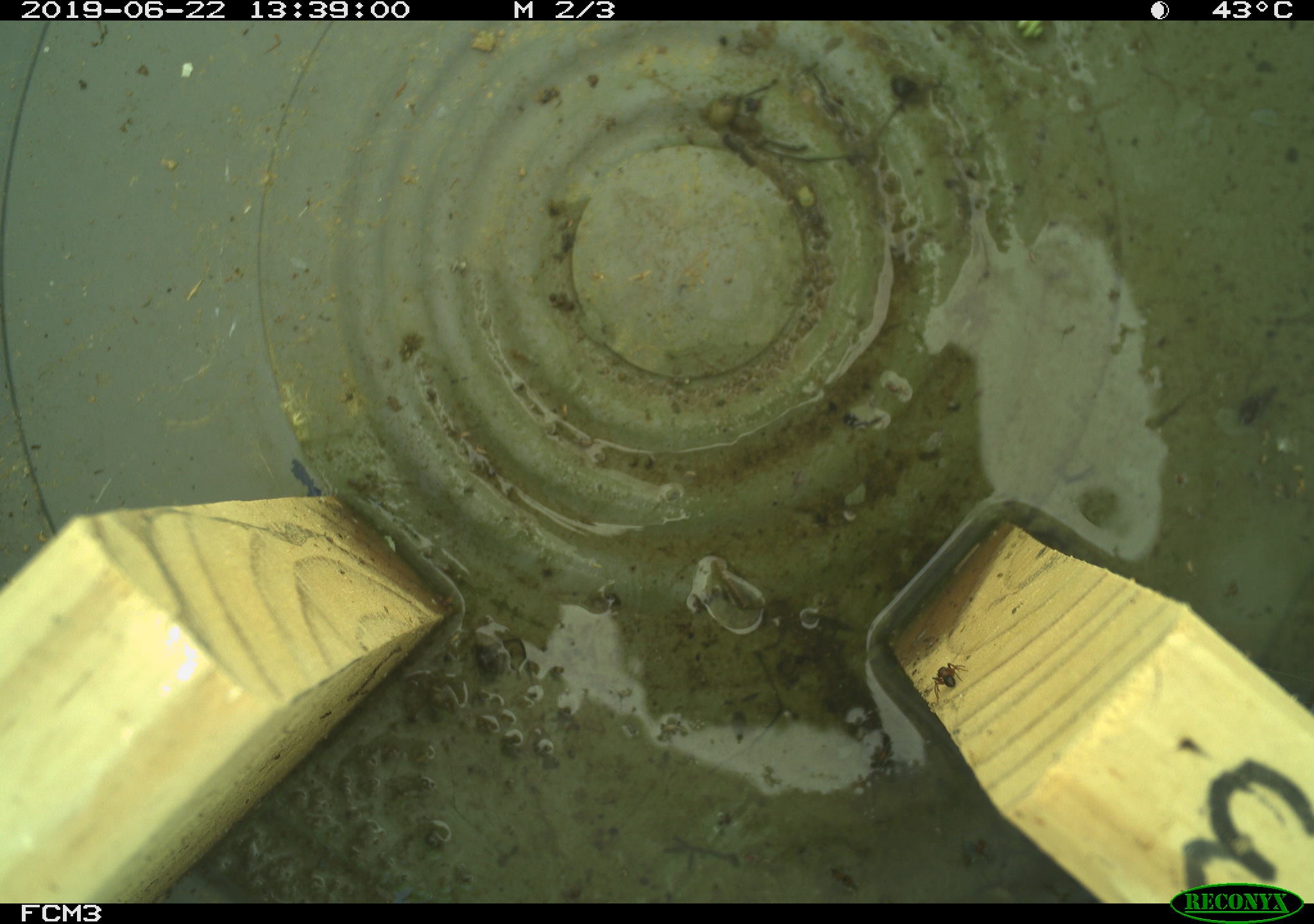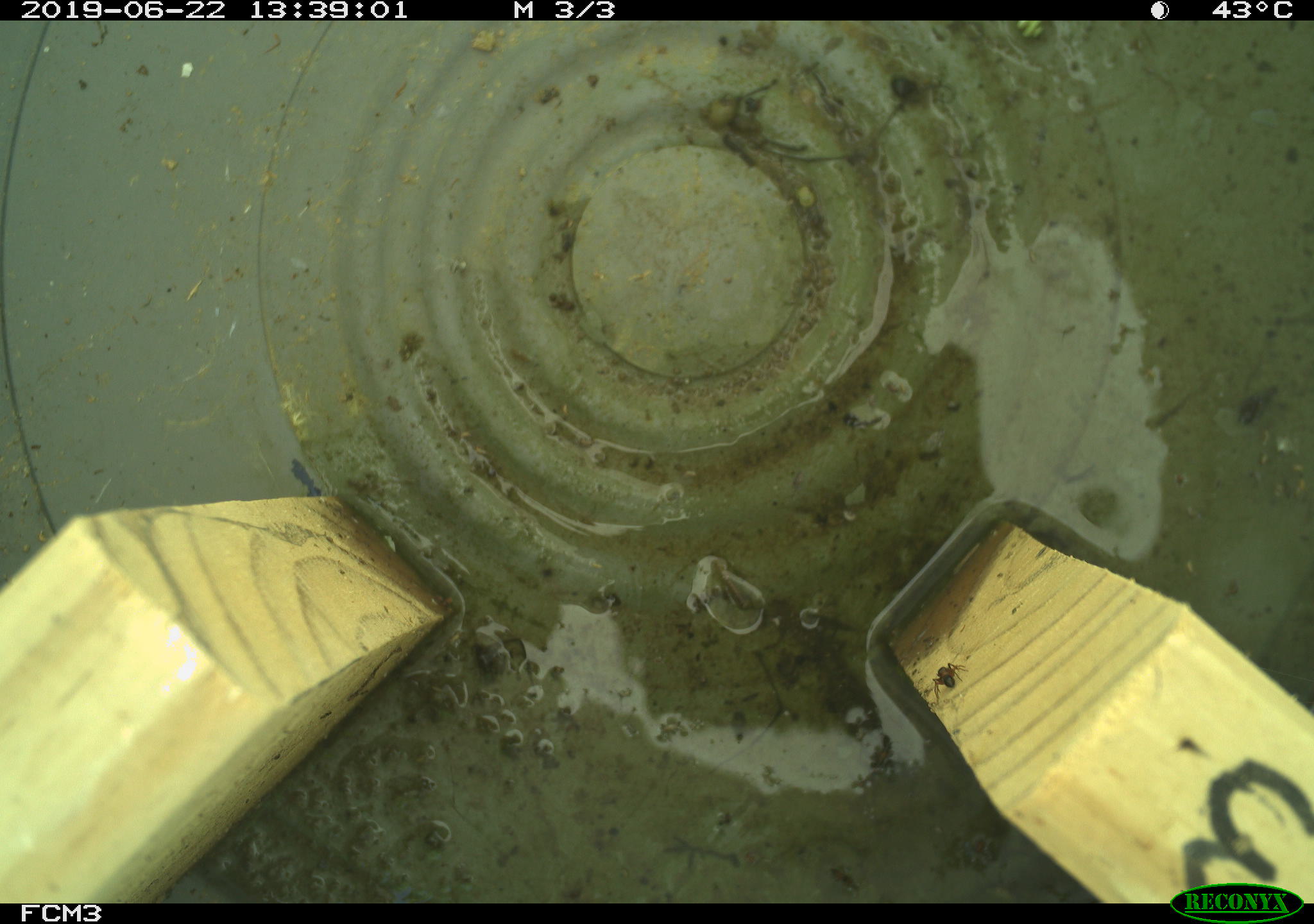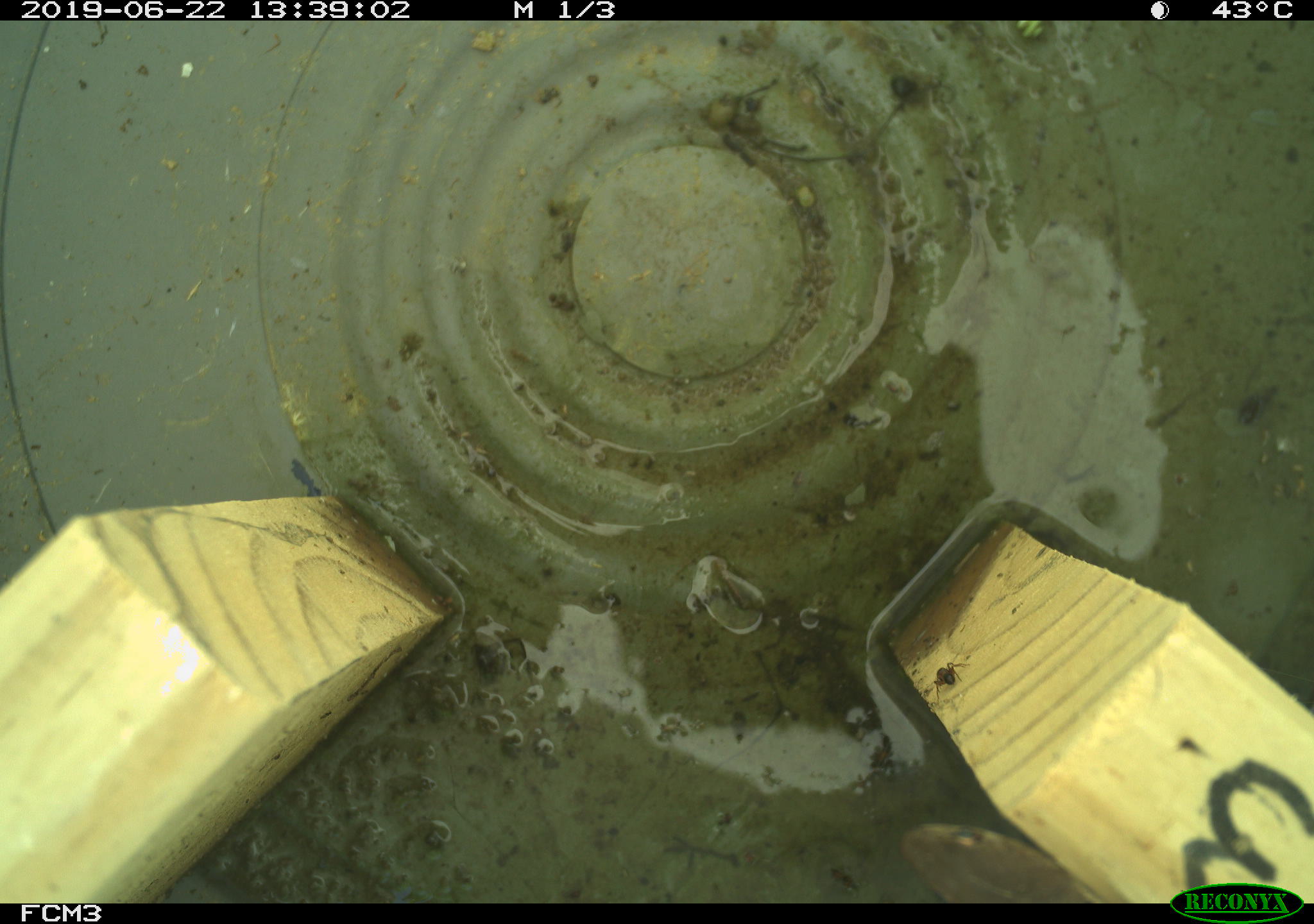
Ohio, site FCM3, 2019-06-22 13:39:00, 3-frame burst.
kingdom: Animalia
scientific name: Animalia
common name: animal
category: invertebrate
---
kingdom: Animalia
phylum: Chordata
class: Reptilia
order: Squamata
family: Colubridae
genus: Thamnophis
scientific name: Thamnophis sirtalis sirtalis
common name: eastern gartersnake